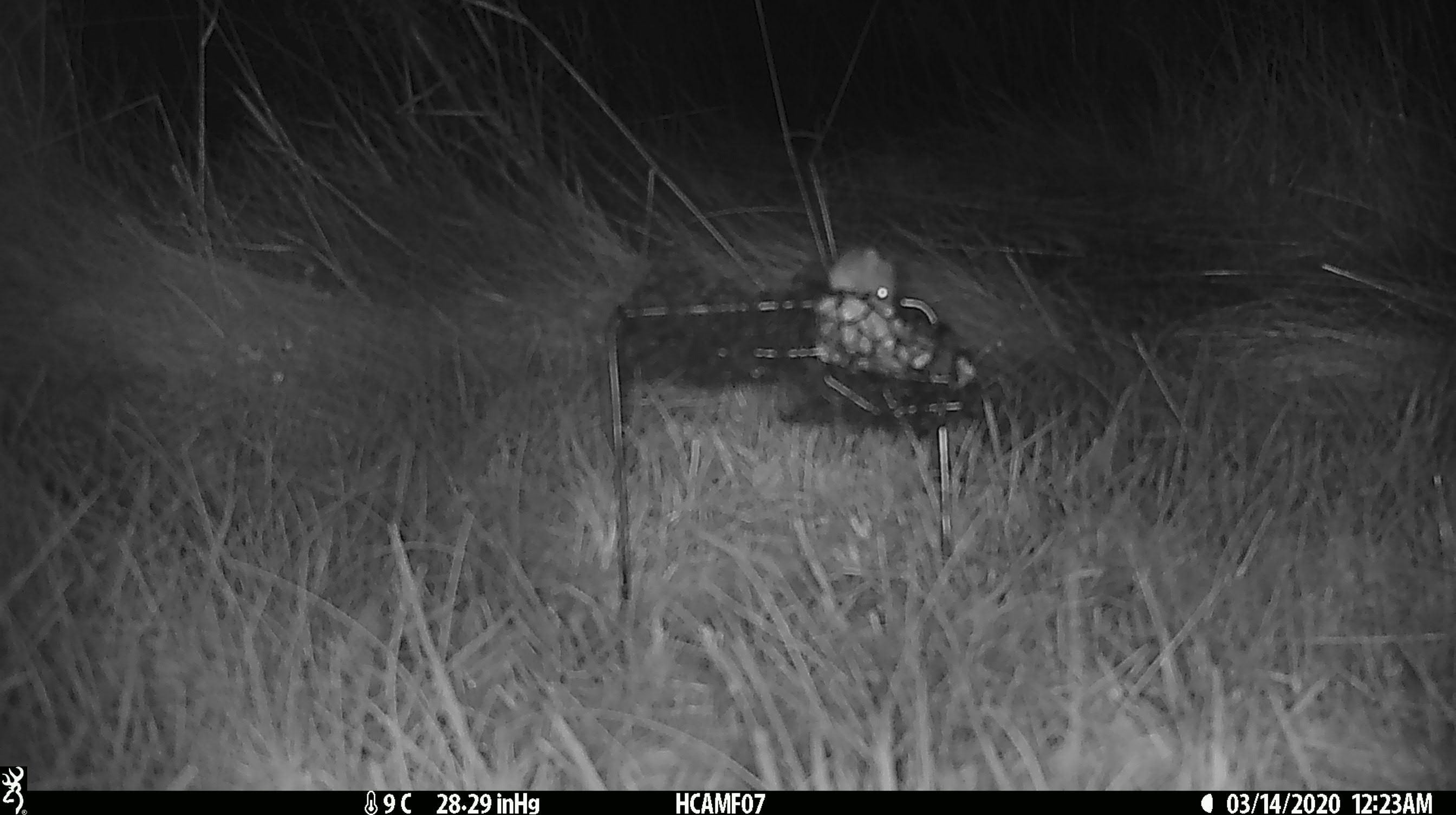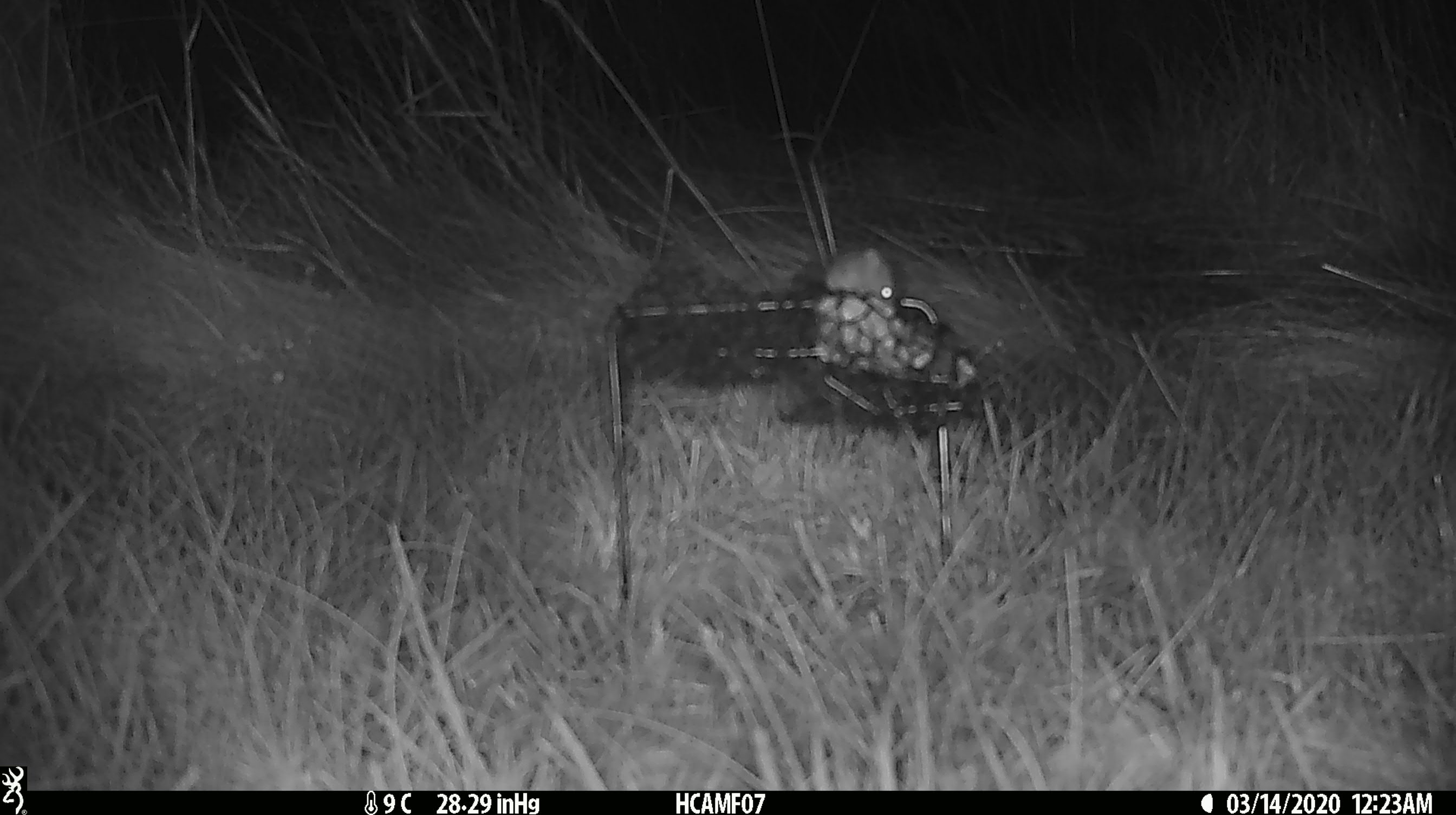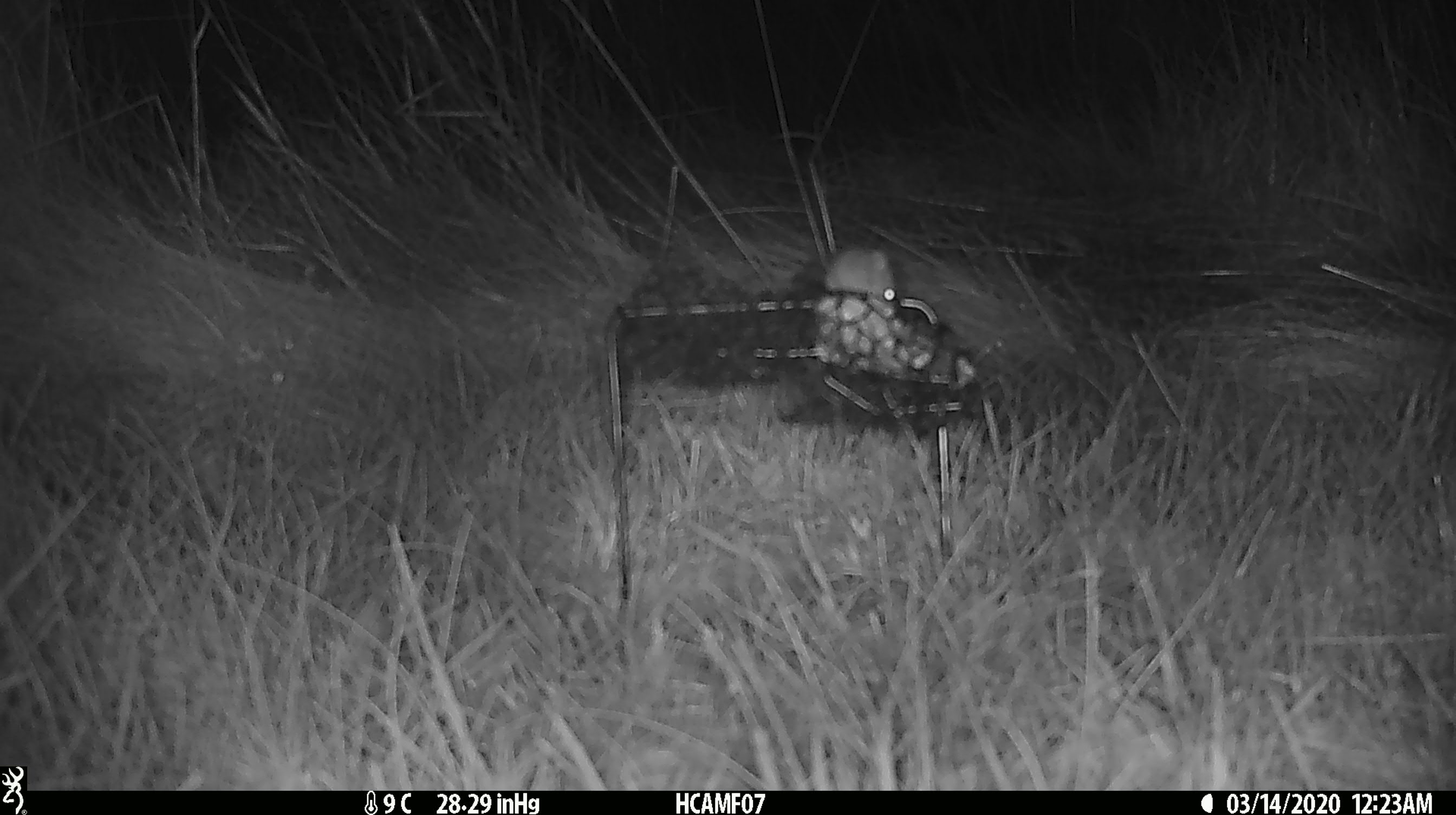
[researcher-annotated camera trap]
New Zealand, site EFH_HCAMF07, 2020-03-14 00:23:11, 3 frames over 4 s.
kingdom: Animalia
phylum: Chordata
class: Mammalia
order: Rodentia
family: Muridae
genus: Mus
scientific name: Mus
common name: mouse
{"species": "mouse (Mus)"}